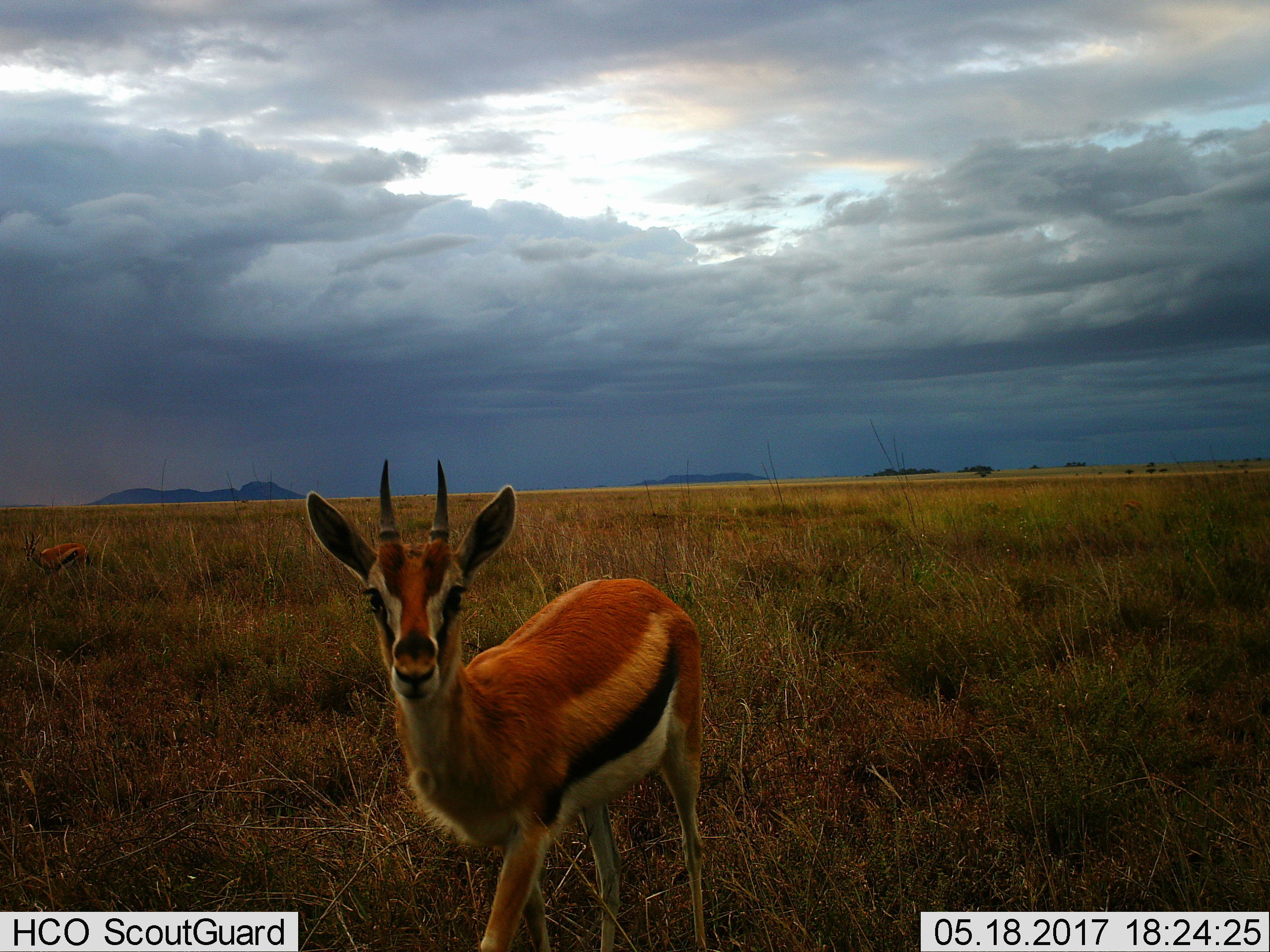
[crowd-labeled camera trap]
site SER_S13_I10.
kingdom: Animalia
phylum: Chordata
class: Mammalia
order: Artiodactyla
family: Bovidae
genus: Eudorcas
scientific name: Eudorcas thomsonii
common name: thomson's gazelle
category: gazellethomsons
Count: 2.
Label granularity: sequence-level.